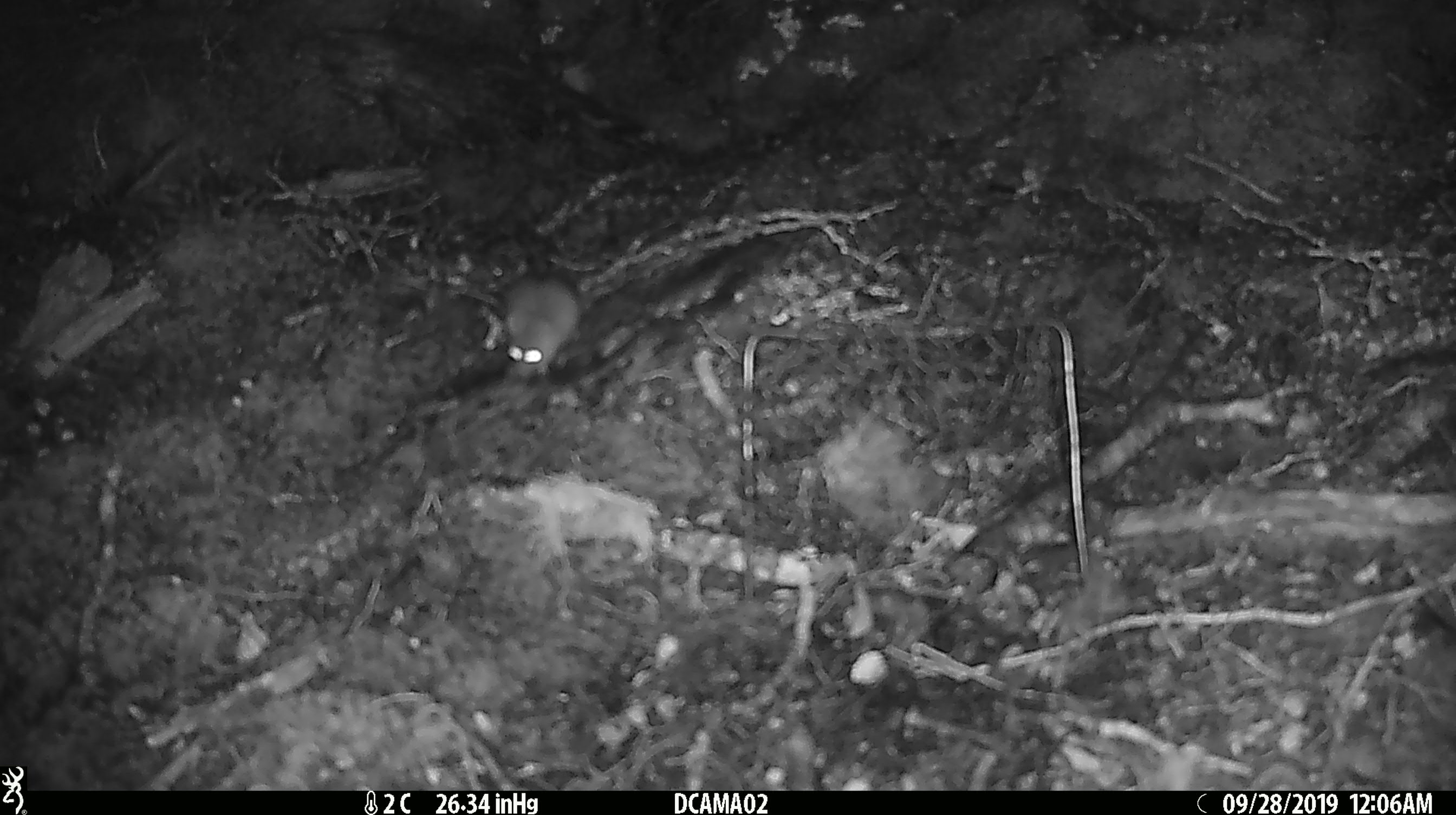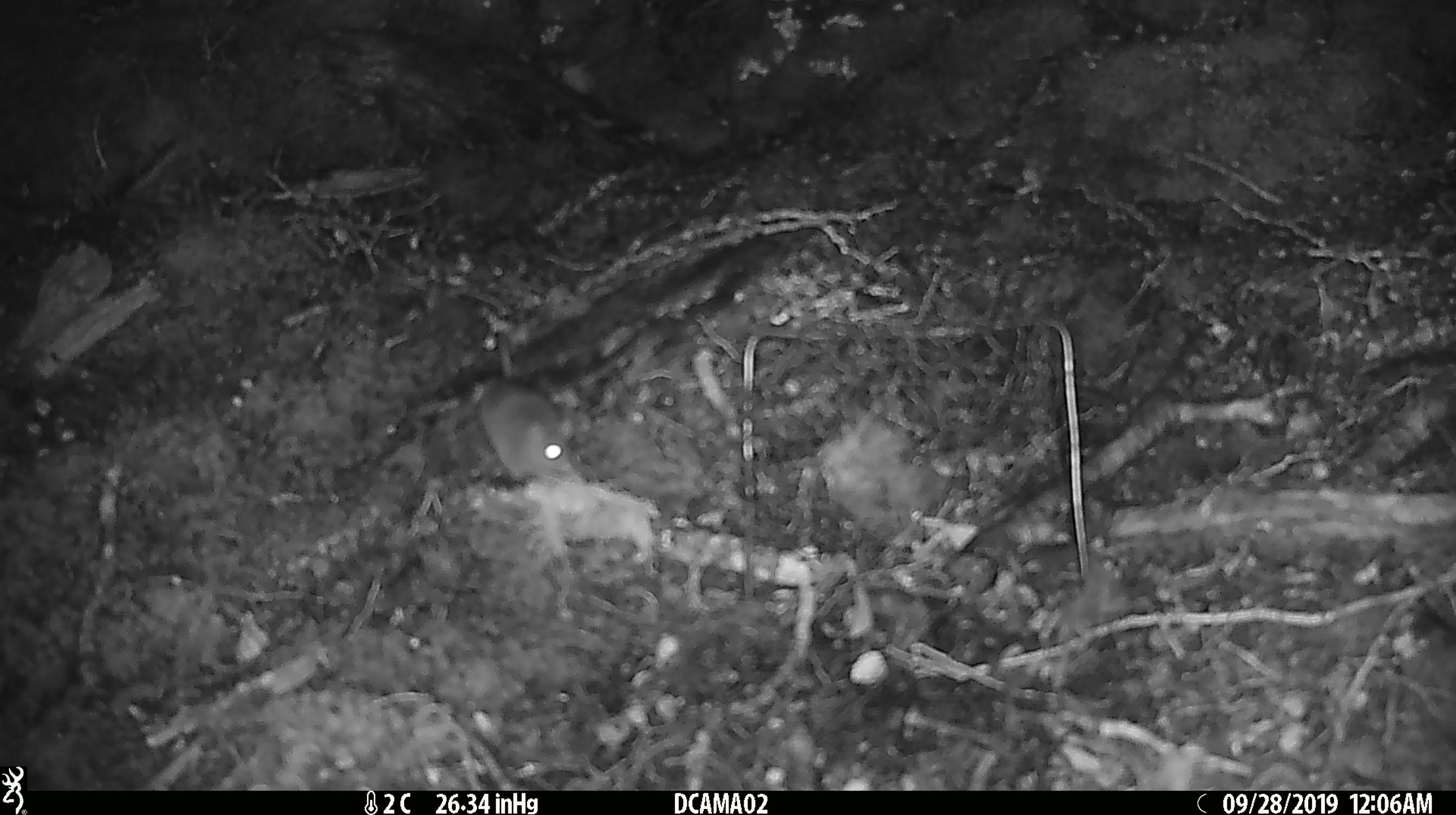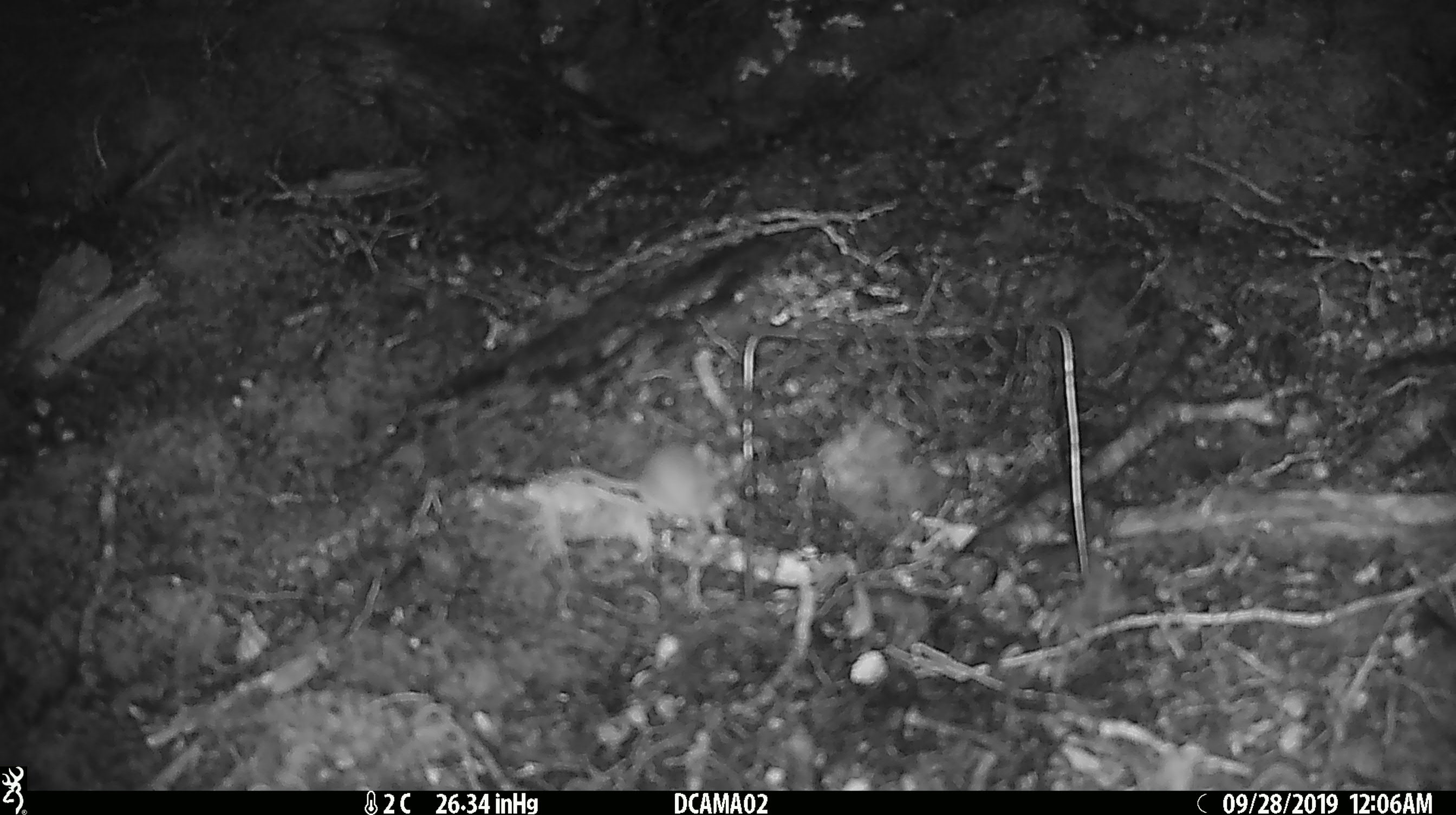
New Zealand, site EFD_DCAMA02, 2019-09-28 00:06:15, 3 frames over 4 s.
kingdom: Animalia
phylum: Chordata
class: Mammalia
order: Rodentia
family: Muridae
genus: Mus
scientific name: Mus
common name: mouse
Mouse (Mus).